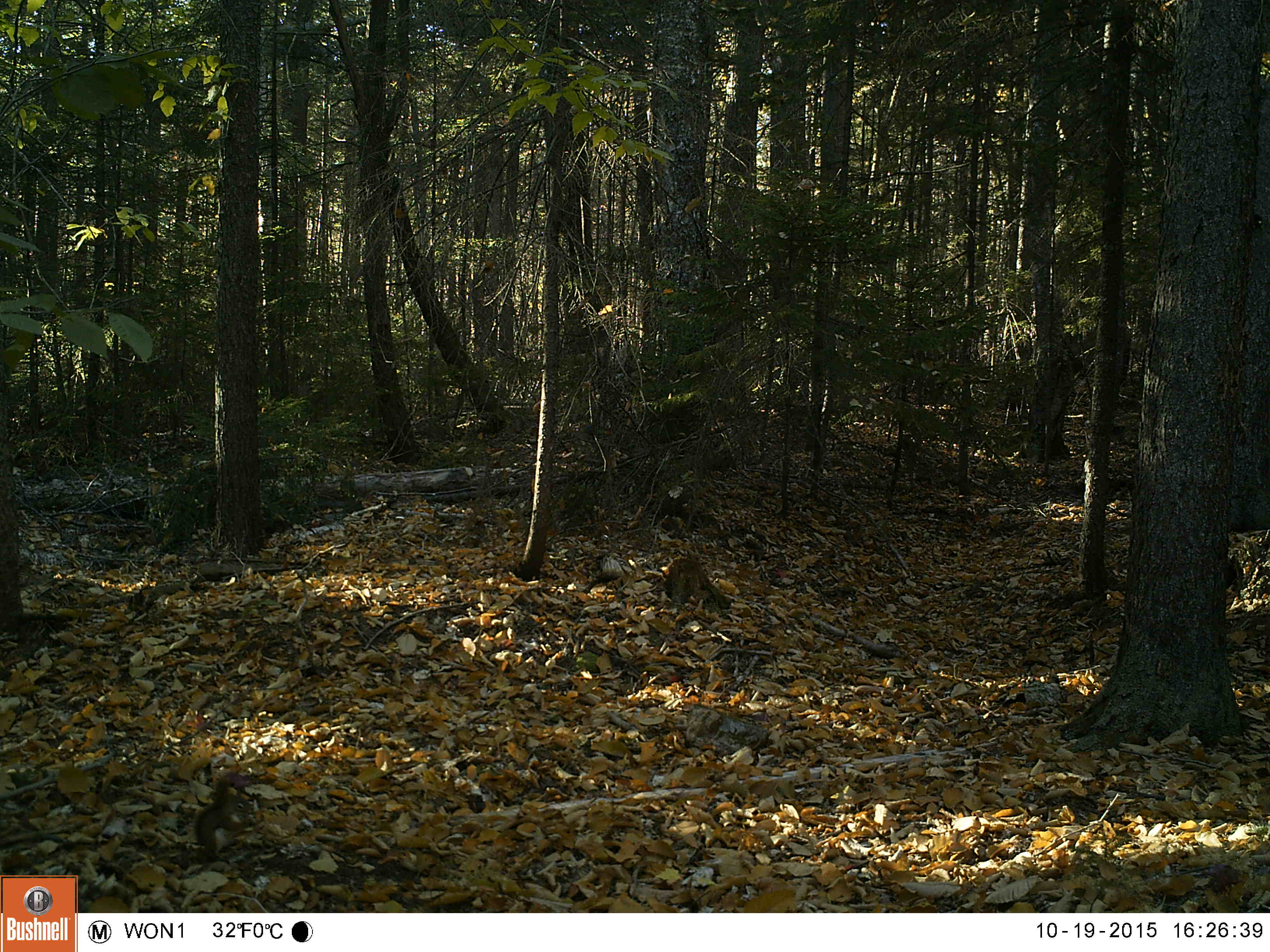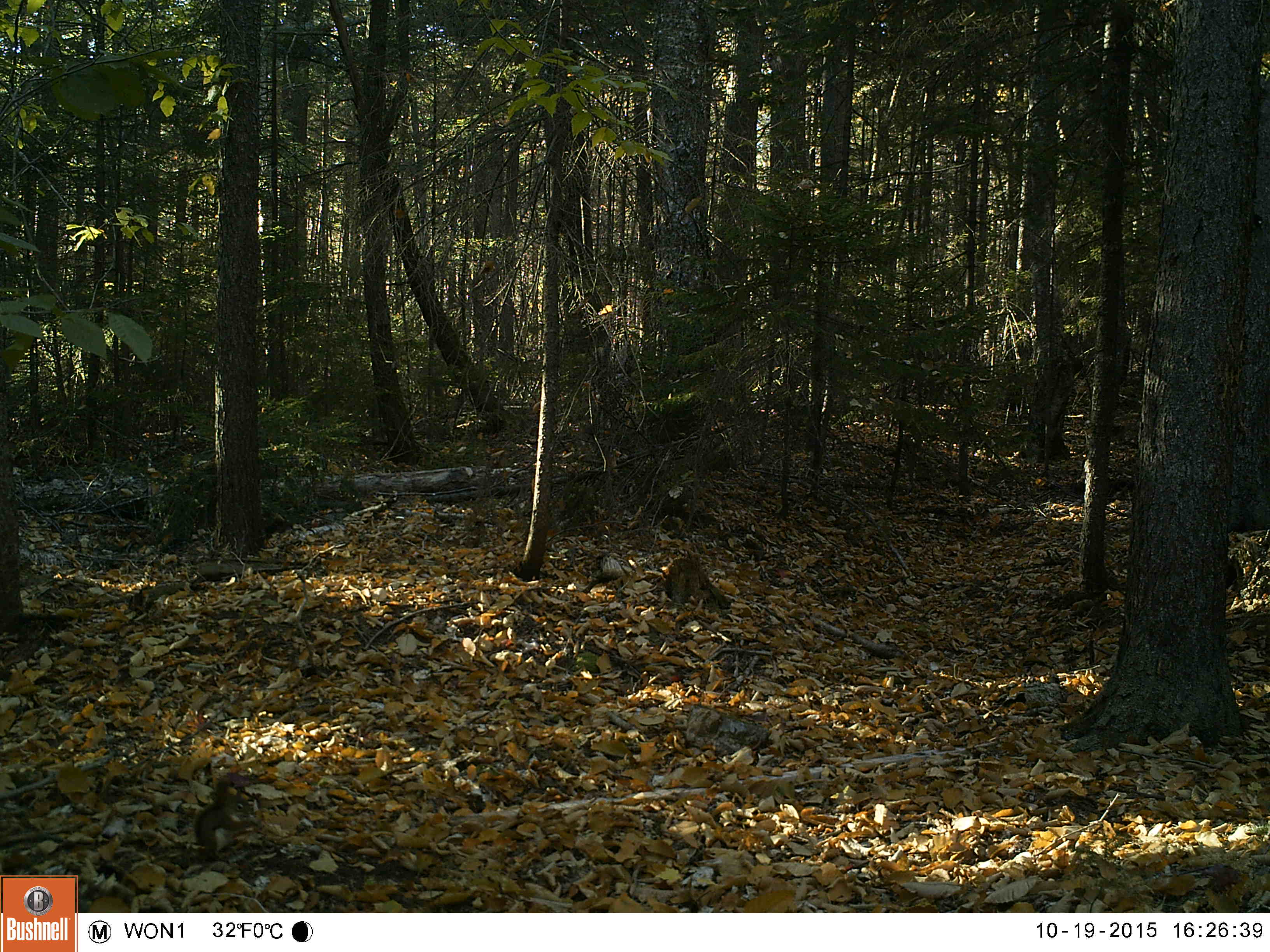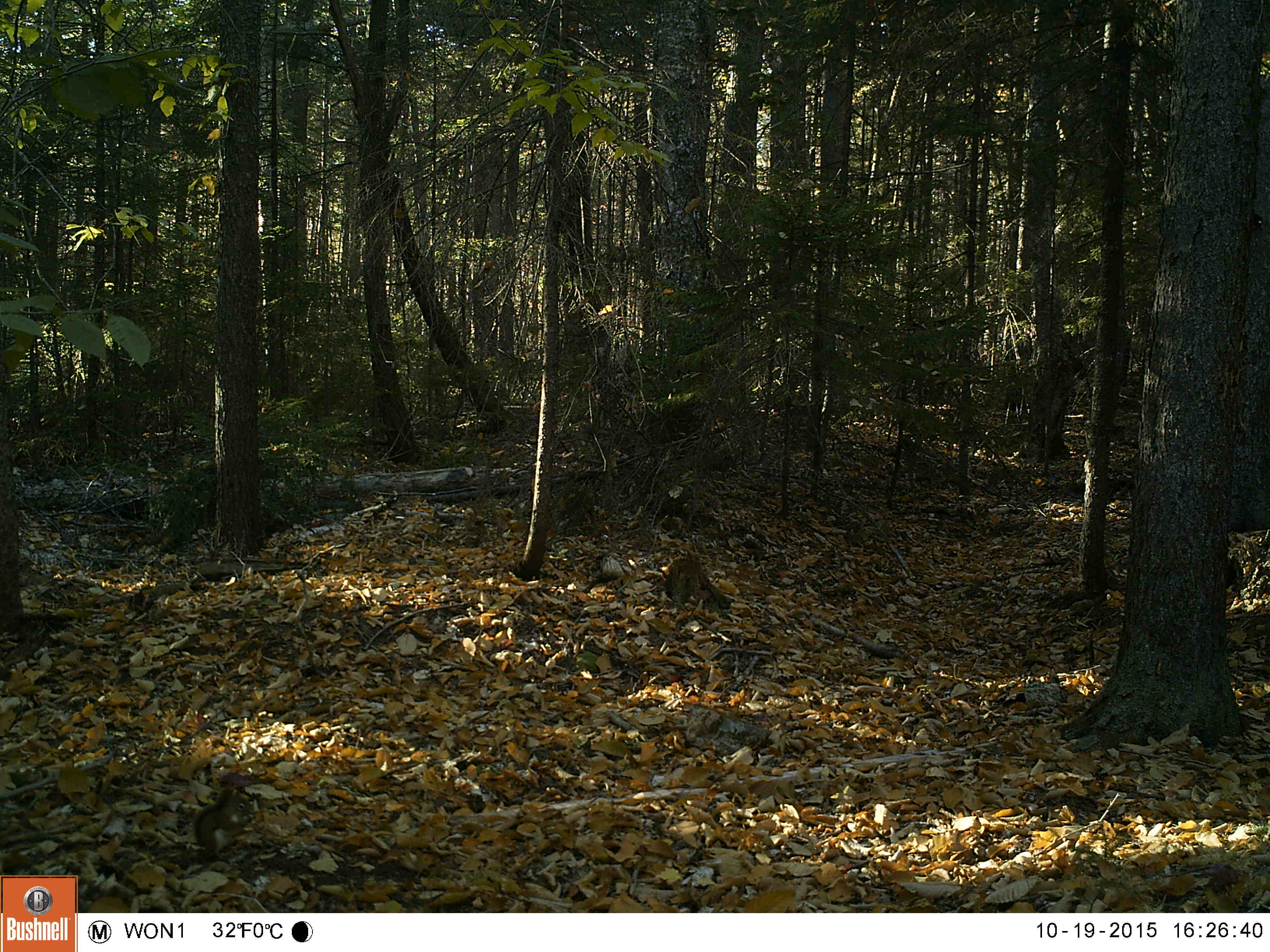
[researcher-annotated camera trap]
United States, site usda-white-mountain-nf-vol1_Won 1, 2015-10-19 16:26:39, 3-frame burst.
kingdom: Animalia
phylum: Chordata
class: Mammalia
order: Rodentia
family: Sciuridae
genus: Tamiasciurus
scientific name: Tamiasciurus hudsonicus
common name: red squirrel